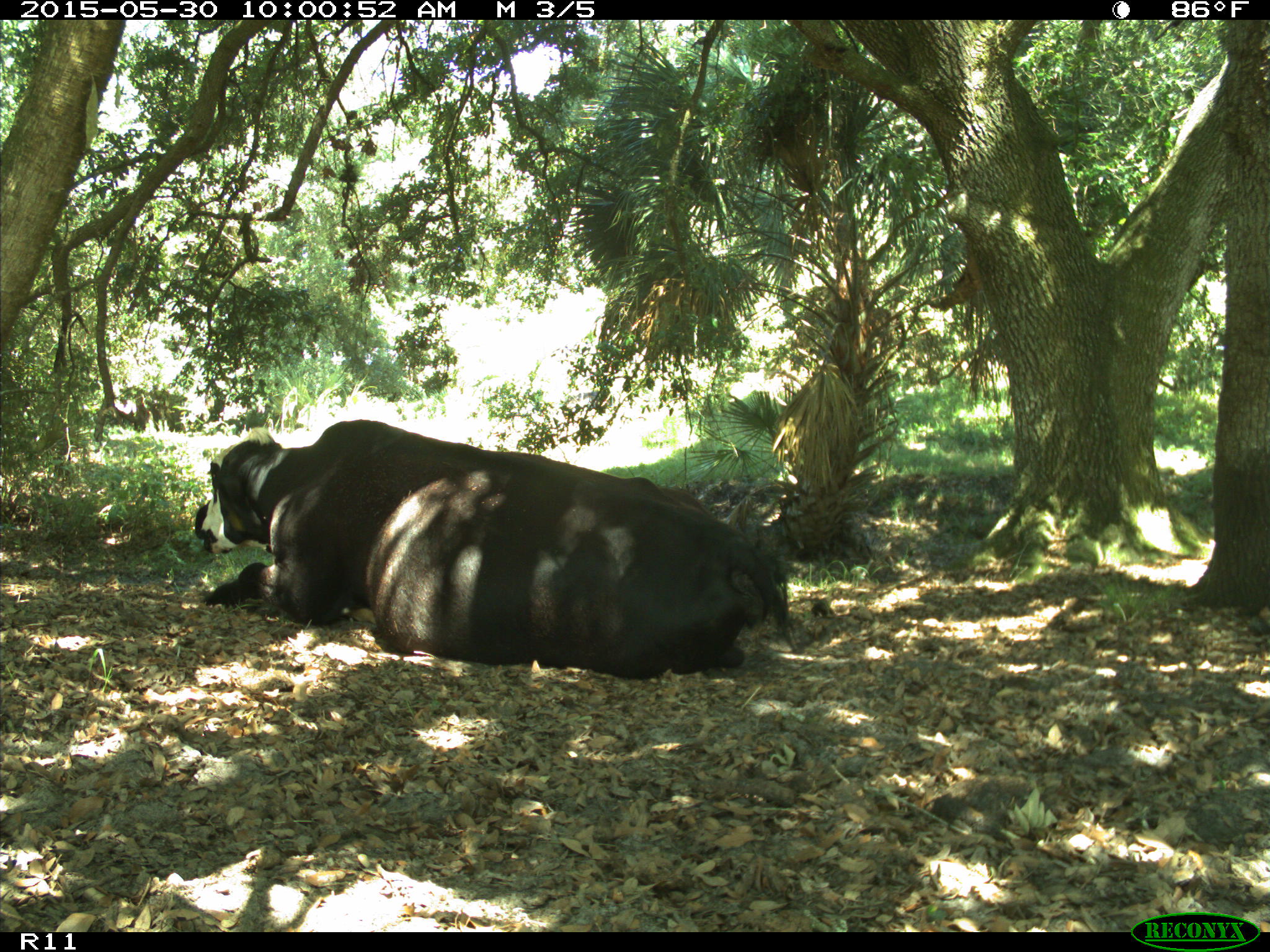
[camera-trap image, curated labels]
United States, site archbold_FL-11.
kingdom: Animalia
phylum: Chordata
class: Mammalia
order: Artiodactyla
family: Bovidae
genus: Bos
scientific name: Bos taurus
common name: domestic cow